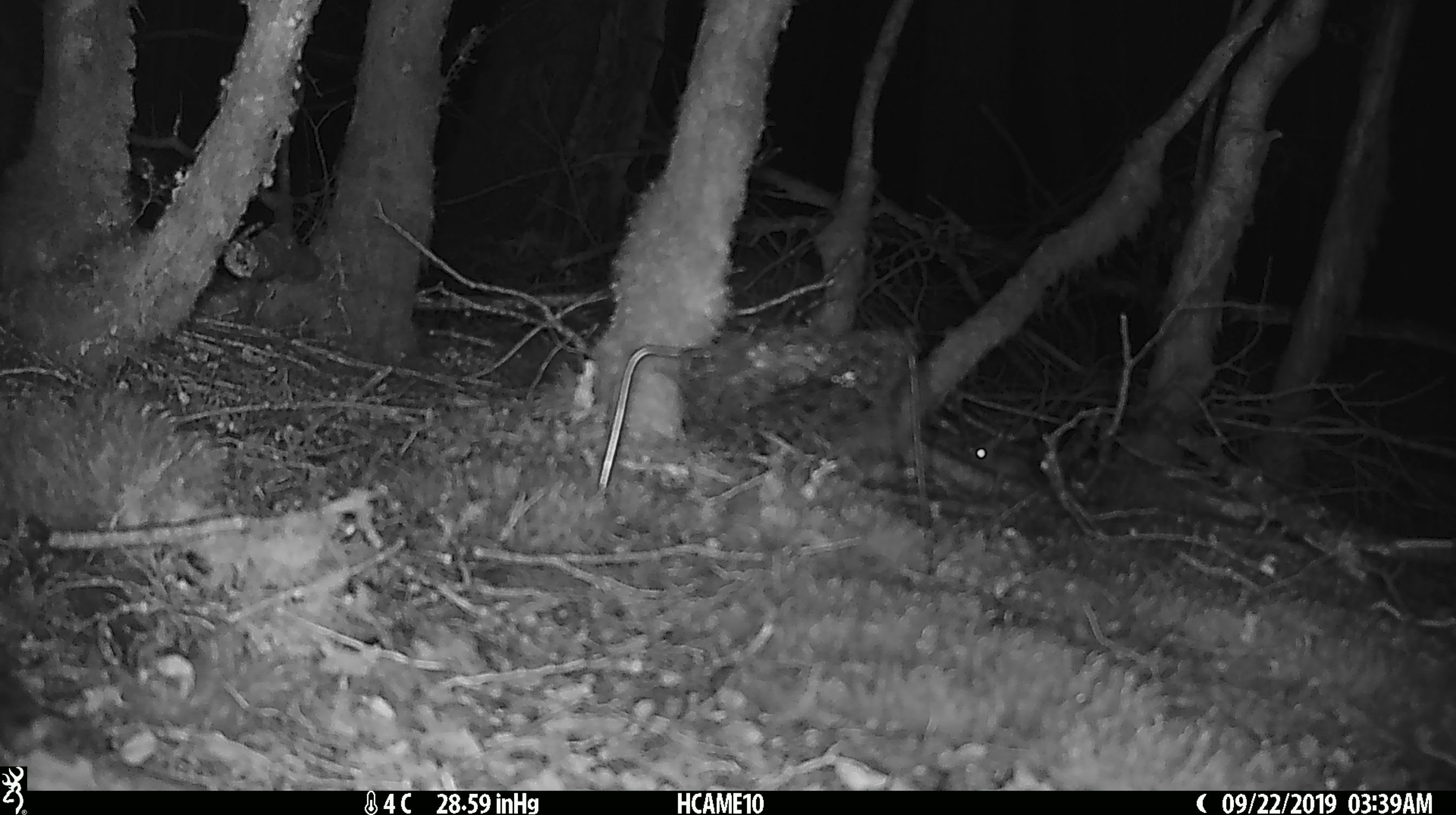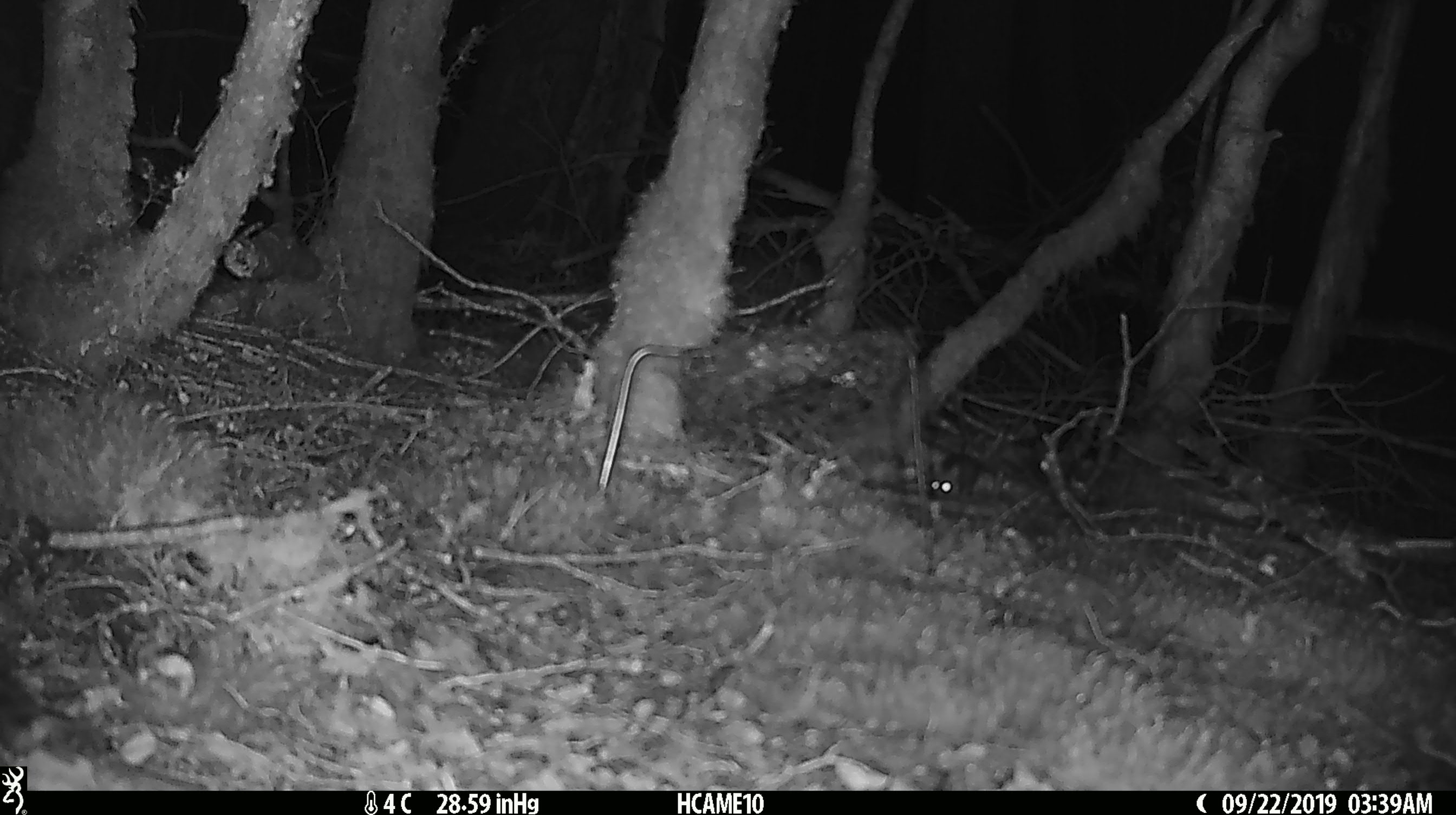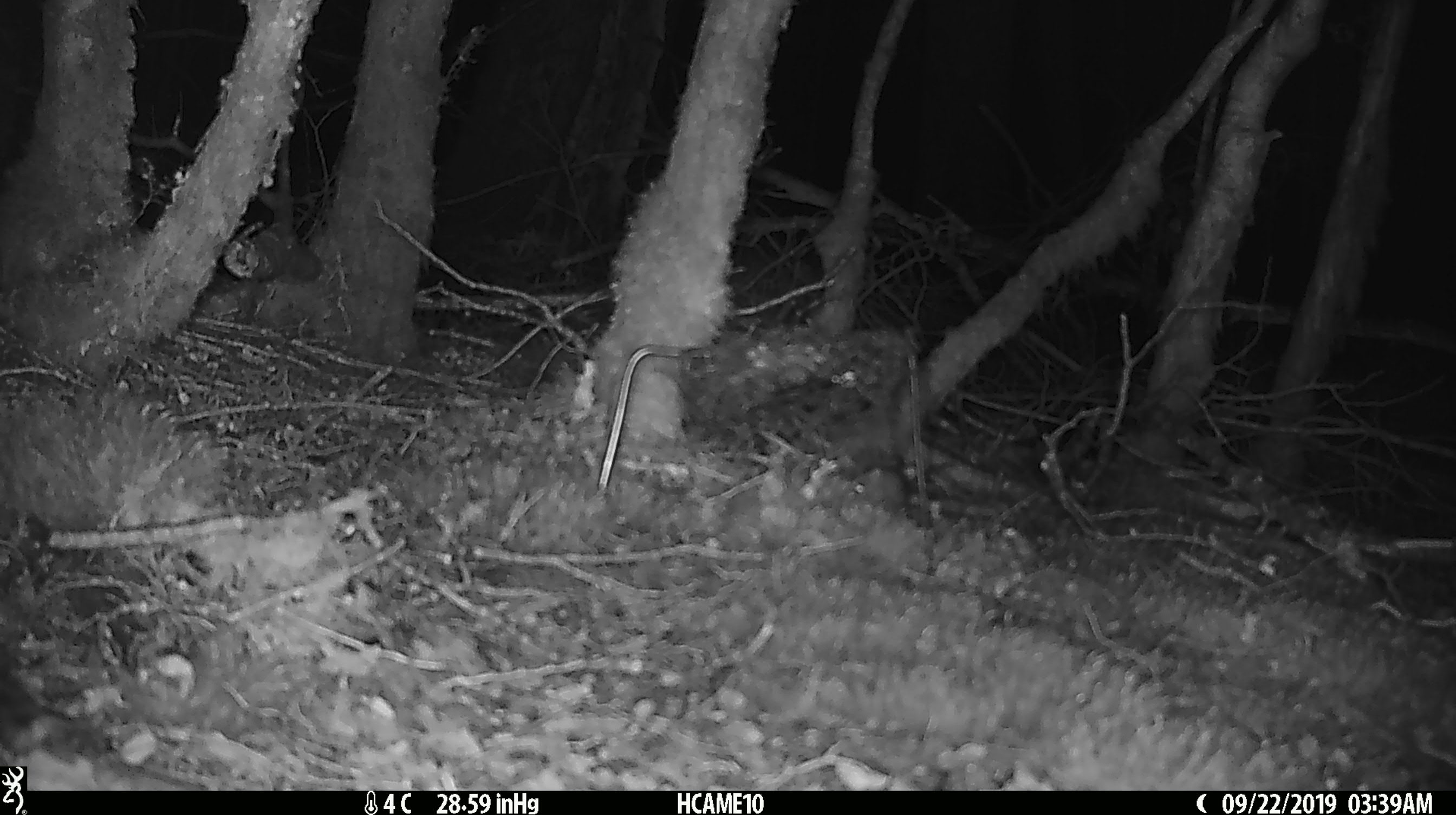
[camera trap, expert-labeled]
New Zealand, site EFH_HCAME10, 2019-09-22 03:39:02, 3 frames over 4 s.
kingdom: Animalia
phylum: Chordata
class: Mammalia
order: Rodentia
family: Muridae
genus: Mus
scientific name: Mus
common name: mouse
Mouse (Mus).